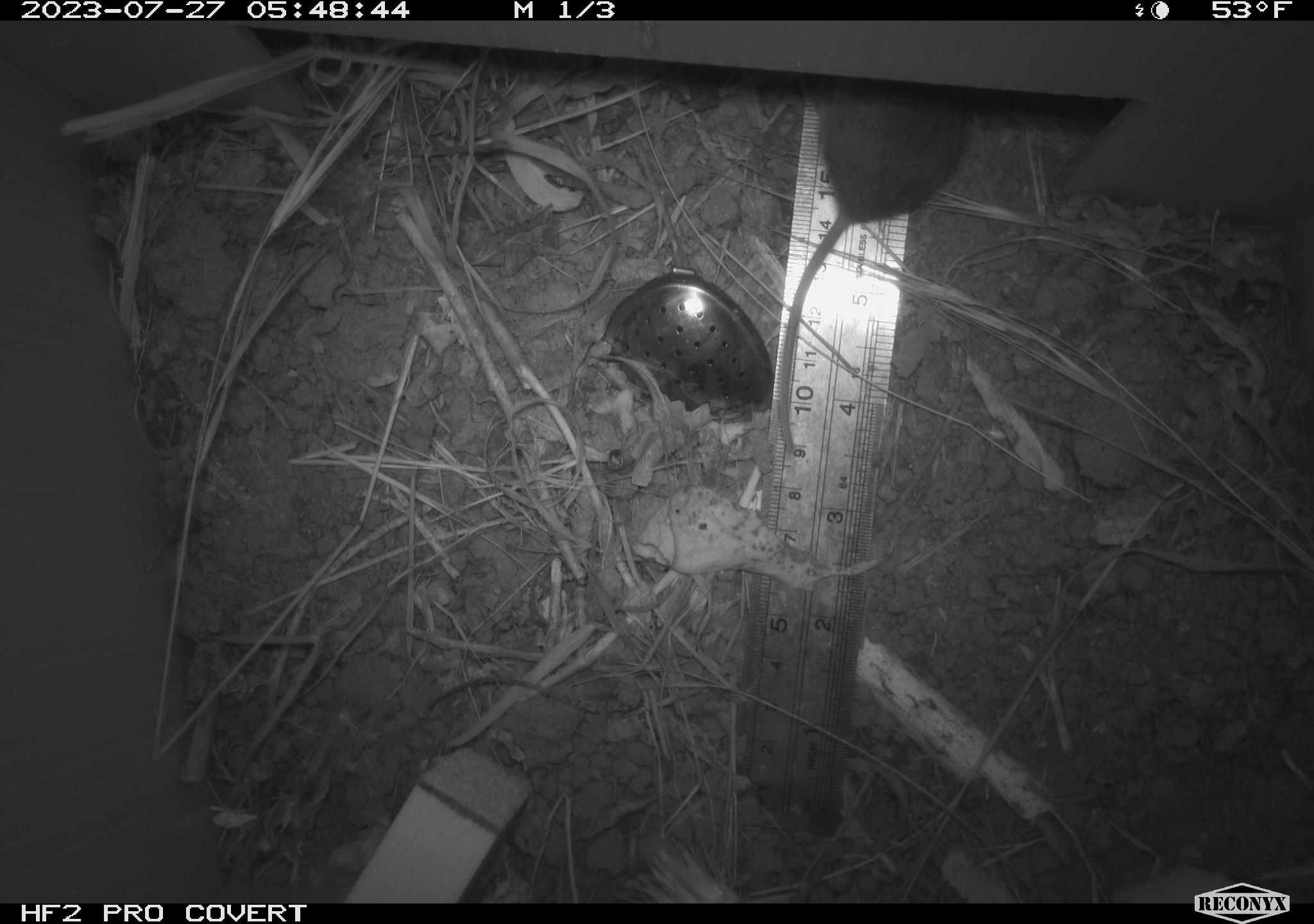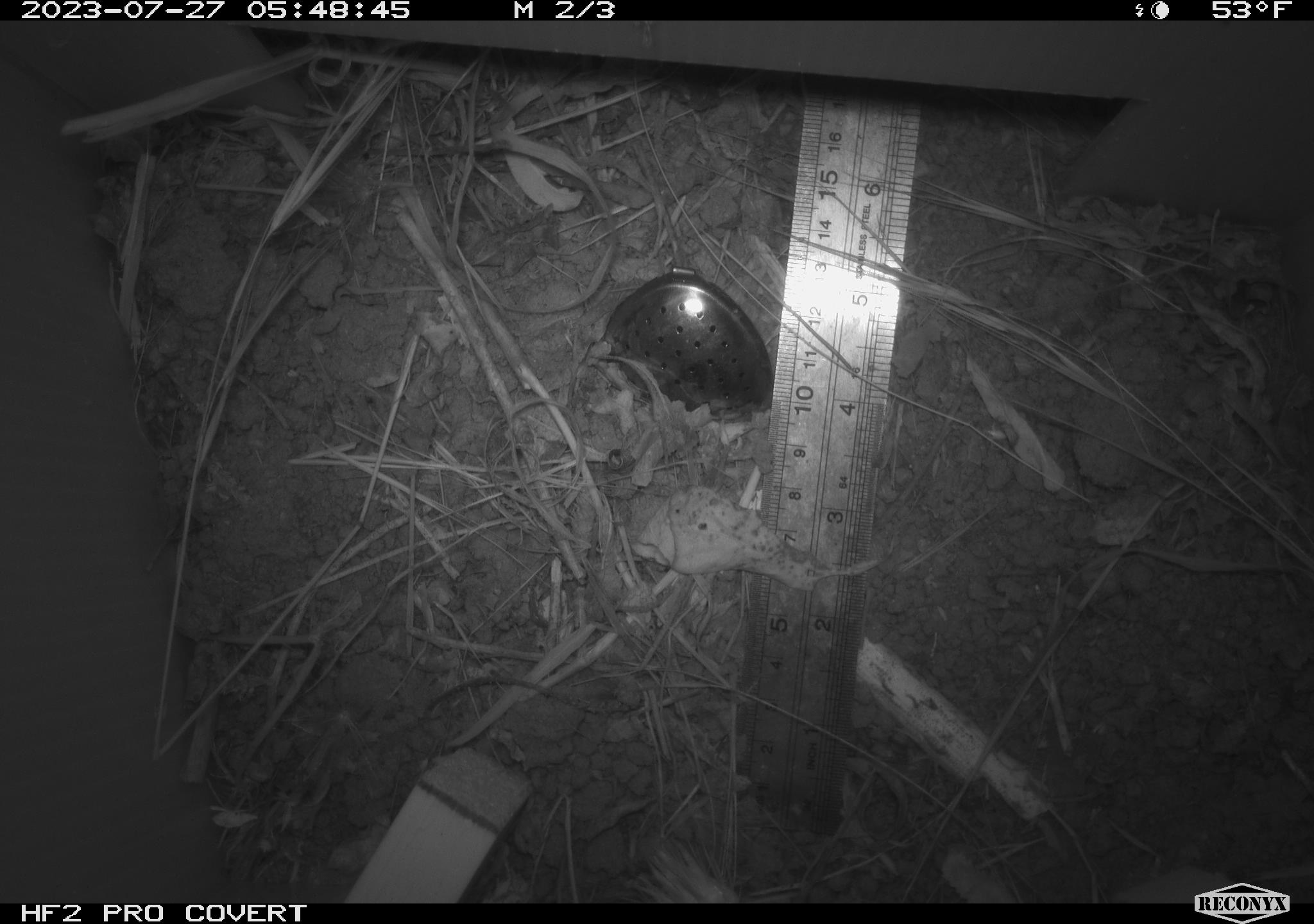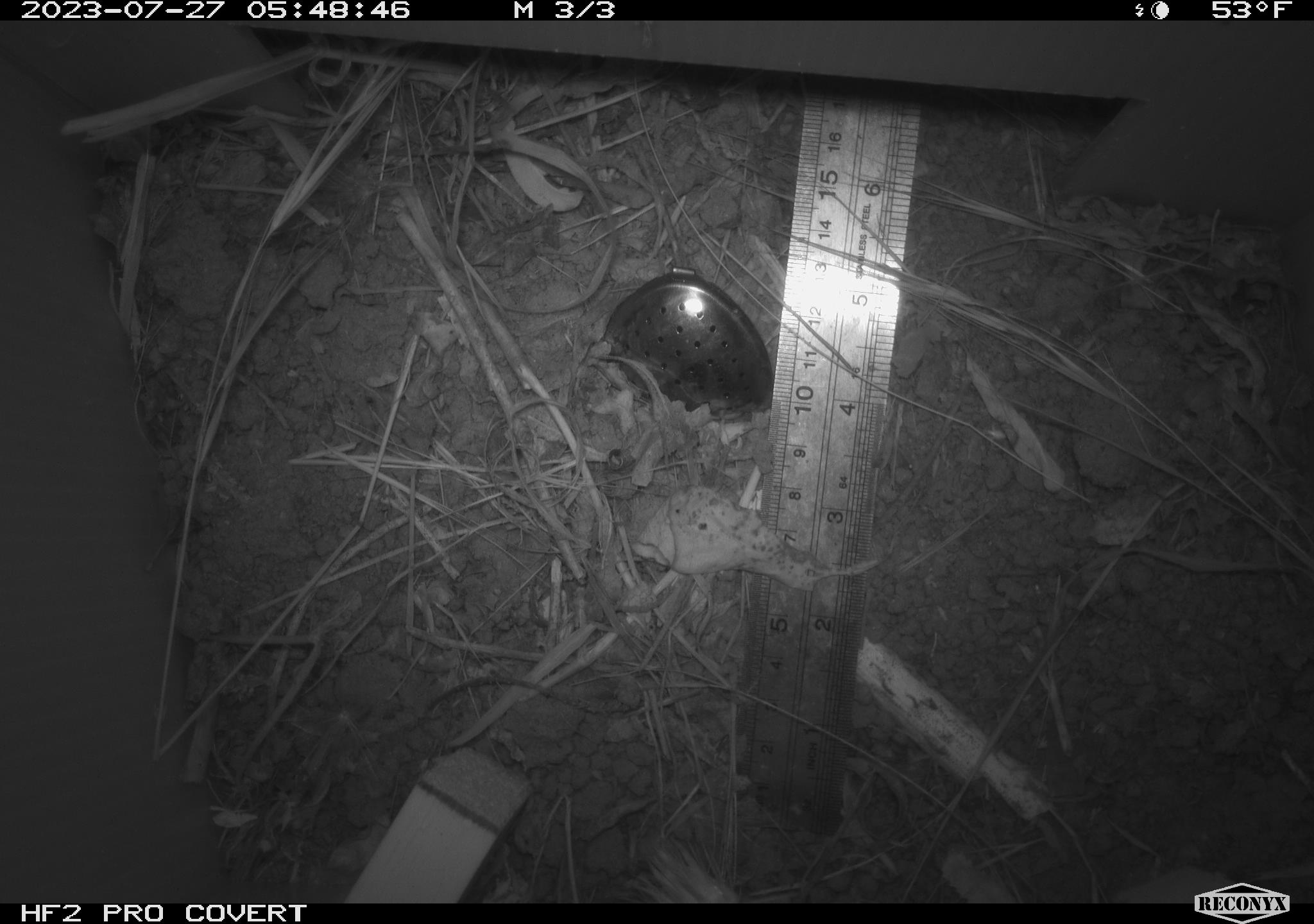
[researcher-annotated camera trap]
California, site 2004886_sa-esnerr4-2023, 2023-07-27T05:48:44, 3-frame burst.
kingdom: Animalia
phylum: Chordata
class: Mammalia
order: Rodentia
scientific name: Rodentia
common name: mouse species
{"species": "mouse species (Rodentia)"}